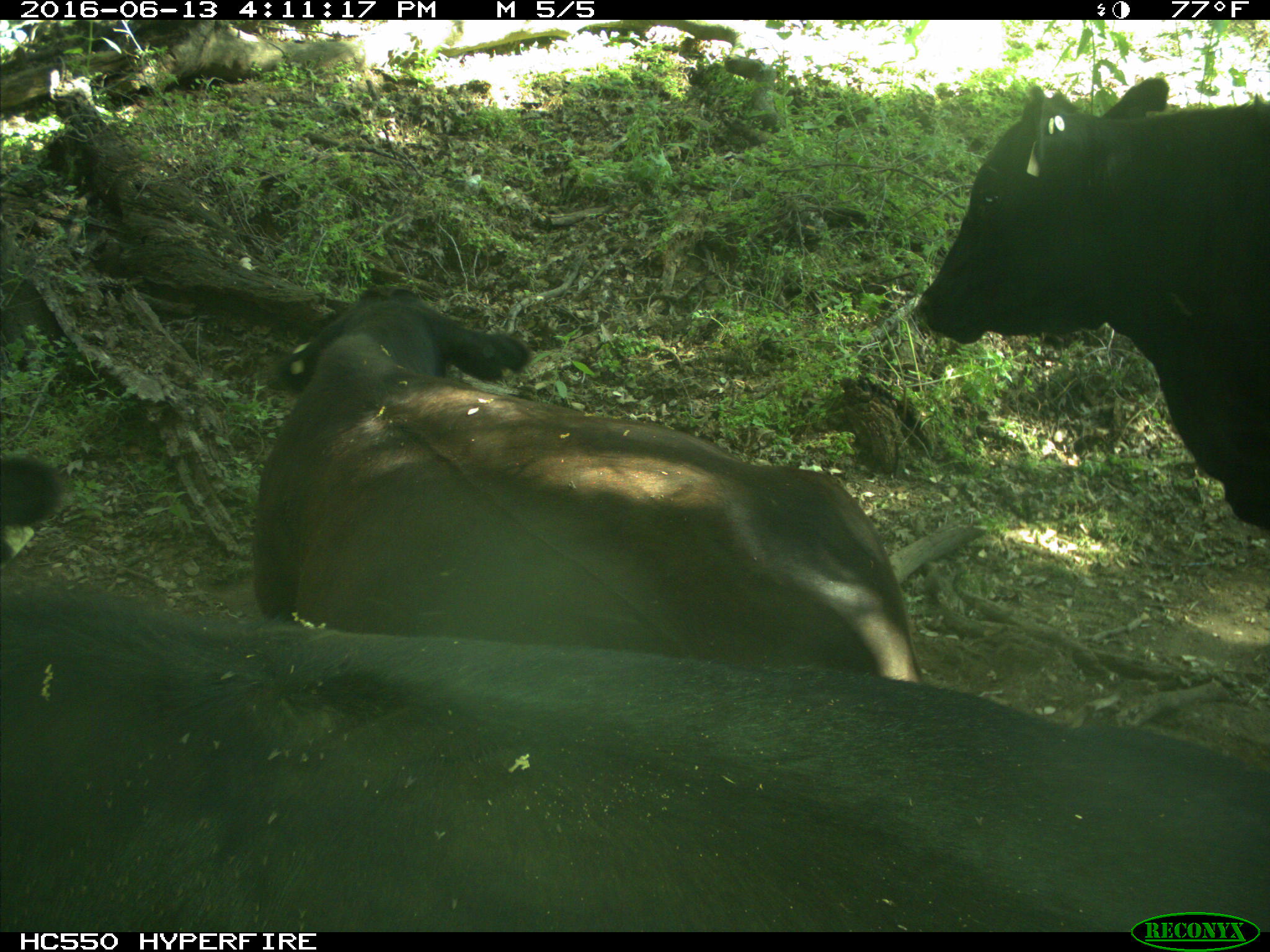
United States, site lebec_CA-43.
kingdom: Animalia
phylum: Chordata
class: Mammalia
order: Artiodactyla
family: Bovidae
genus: Bos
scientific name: Bos taurus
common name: domestic cow